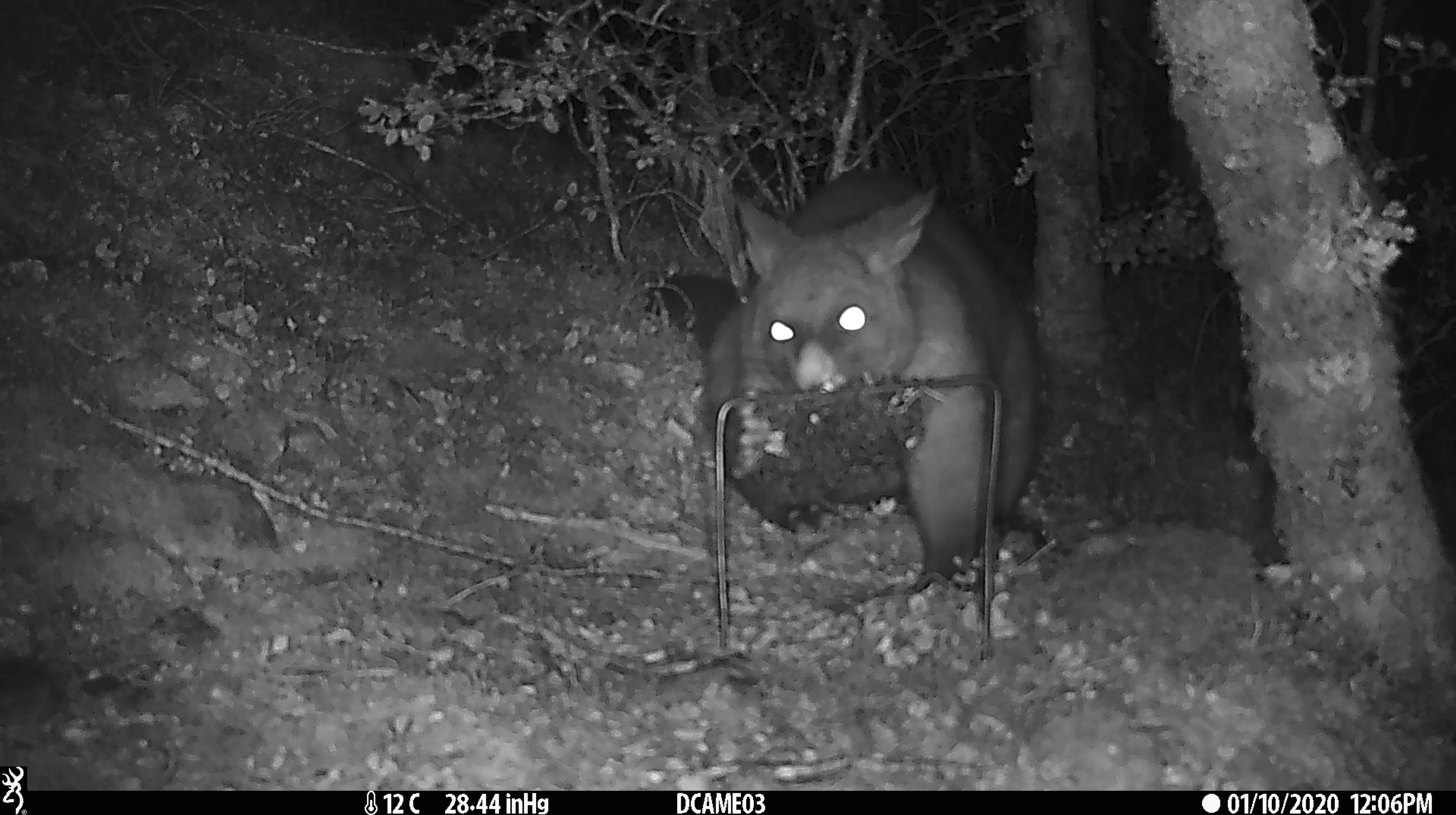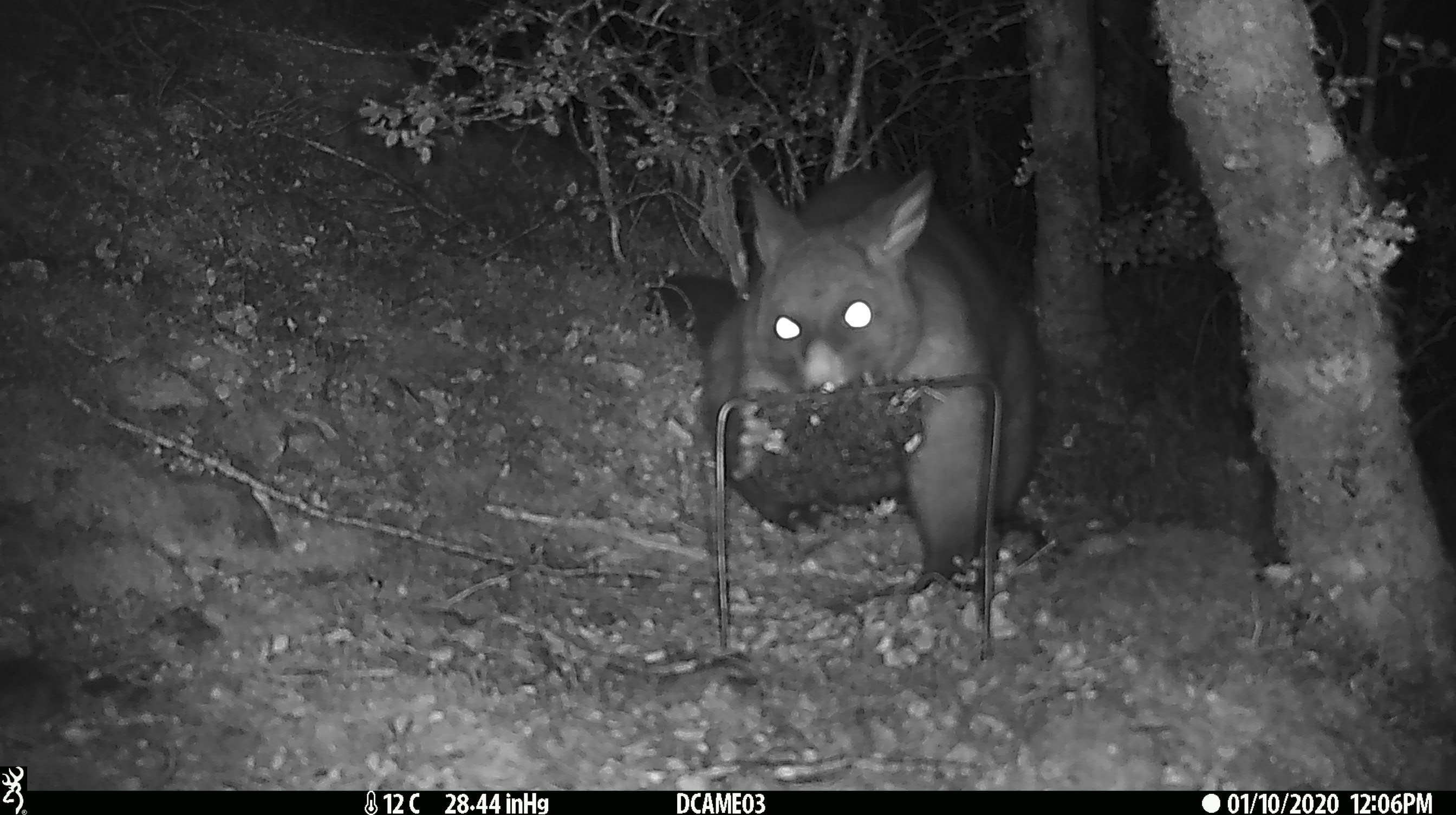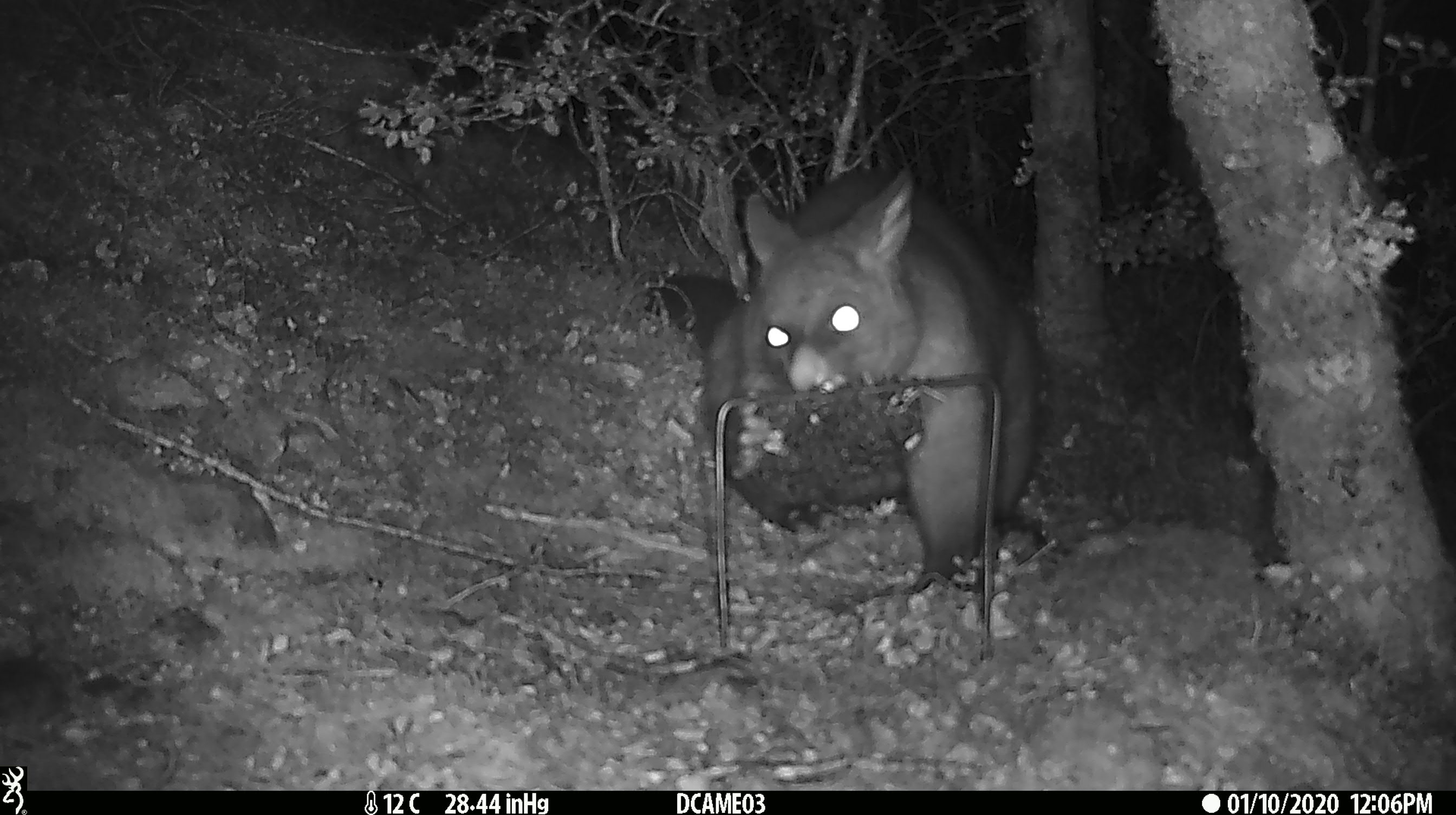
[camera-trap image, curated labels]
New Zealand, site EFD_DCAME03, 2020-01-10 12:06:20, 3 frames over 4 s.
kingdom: Animalia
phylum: Chordata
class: Mammalia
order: Diprotodontia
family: Phalangeridae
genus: Trichosurus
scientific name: Trichosurus vulpecula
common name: common brushtail possum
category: possum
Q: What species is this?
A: Possum (common brushtail possum) (Trichosurus vulpecula).